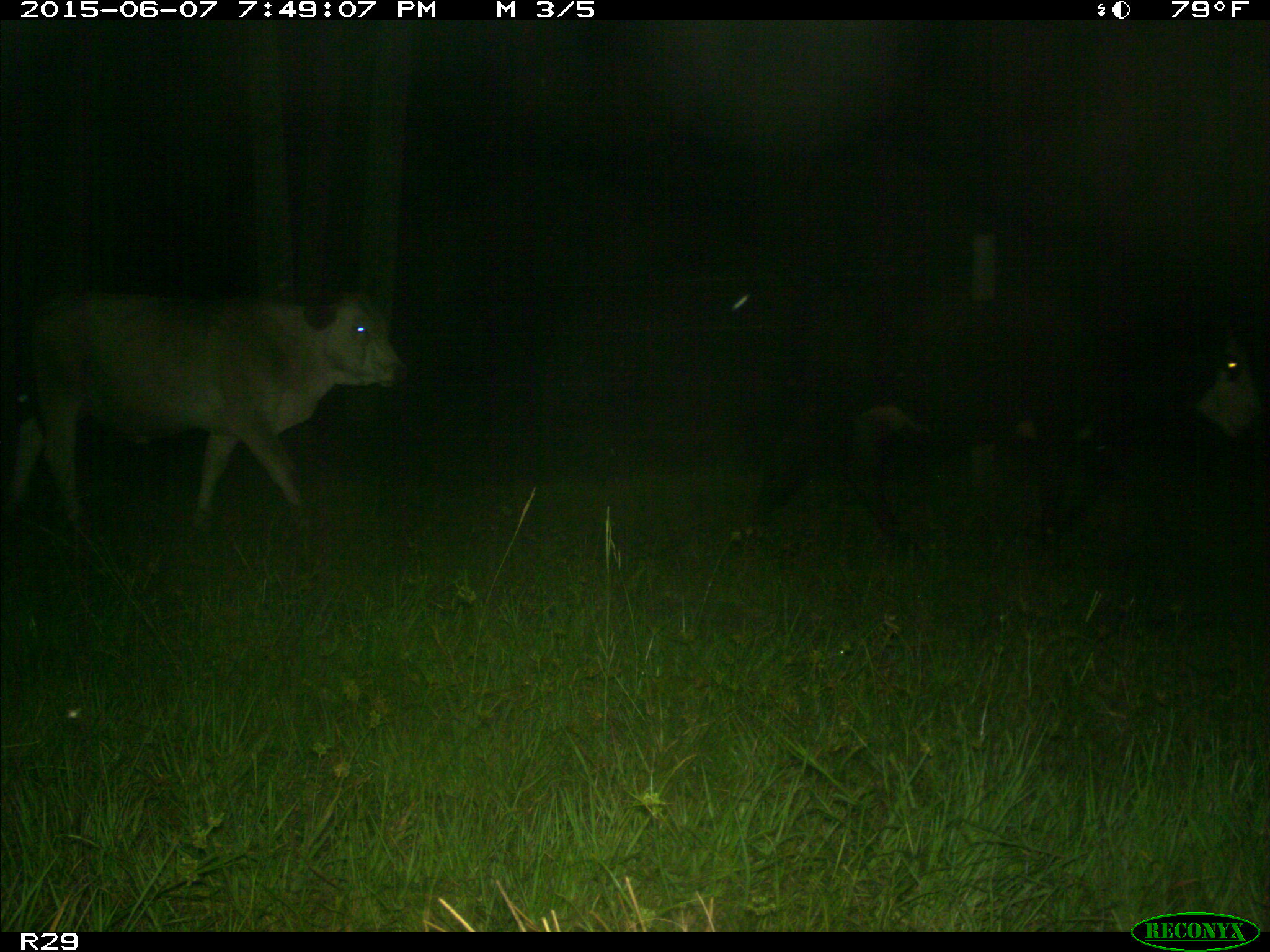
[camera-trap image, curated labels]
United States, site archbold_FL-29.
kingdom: Animalia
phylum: Chordata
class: Mammalia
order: Artiodactyla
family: Bovidae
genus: Bos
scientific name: Bos taurus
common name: domestic cow